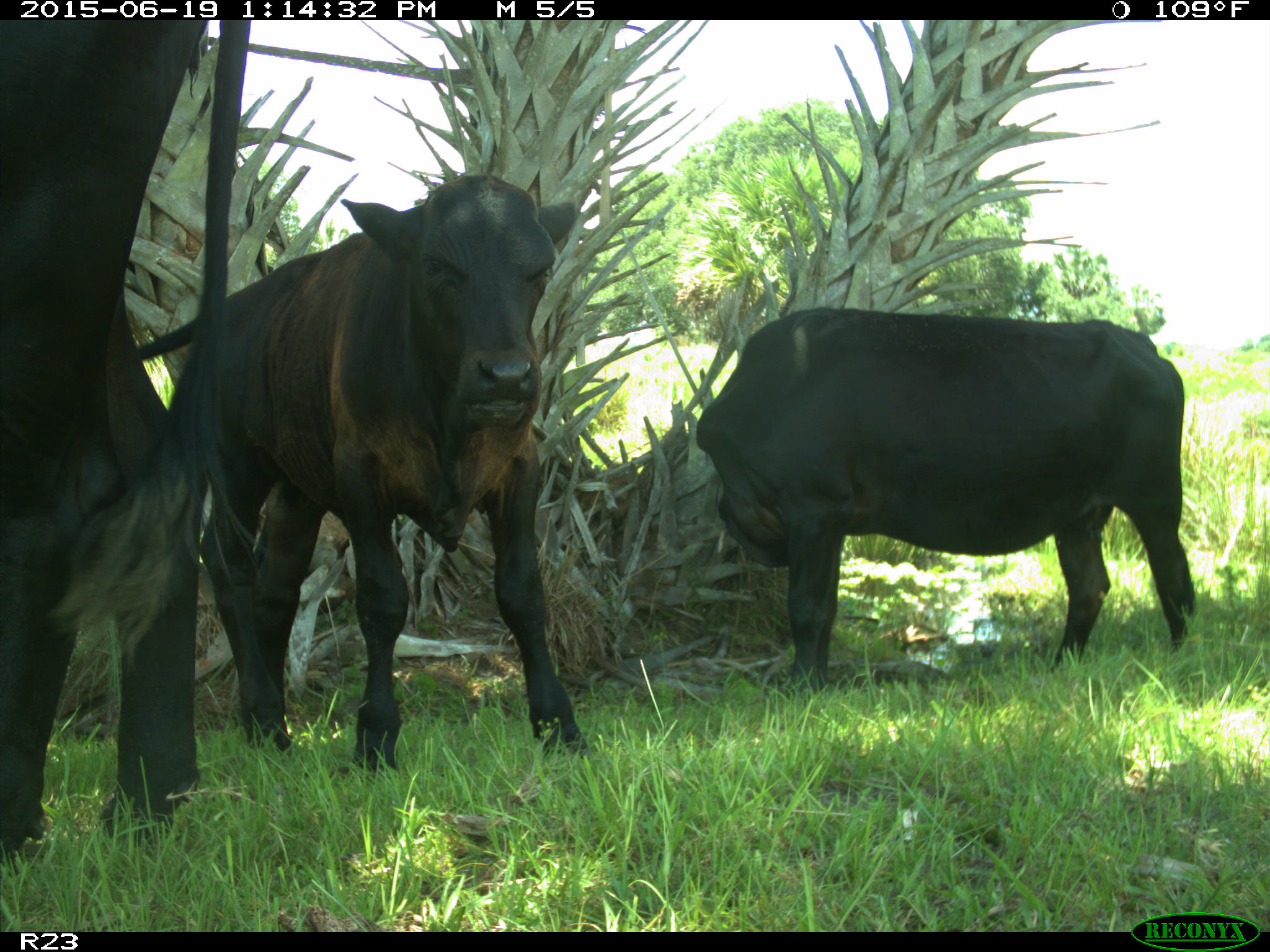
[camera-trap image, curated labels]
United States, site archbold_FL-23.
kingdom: Animalia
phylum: Chordata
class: Mammalia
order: Artiodactyla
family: Suidae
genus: Sus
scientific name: Sus scrofa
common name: wild boar